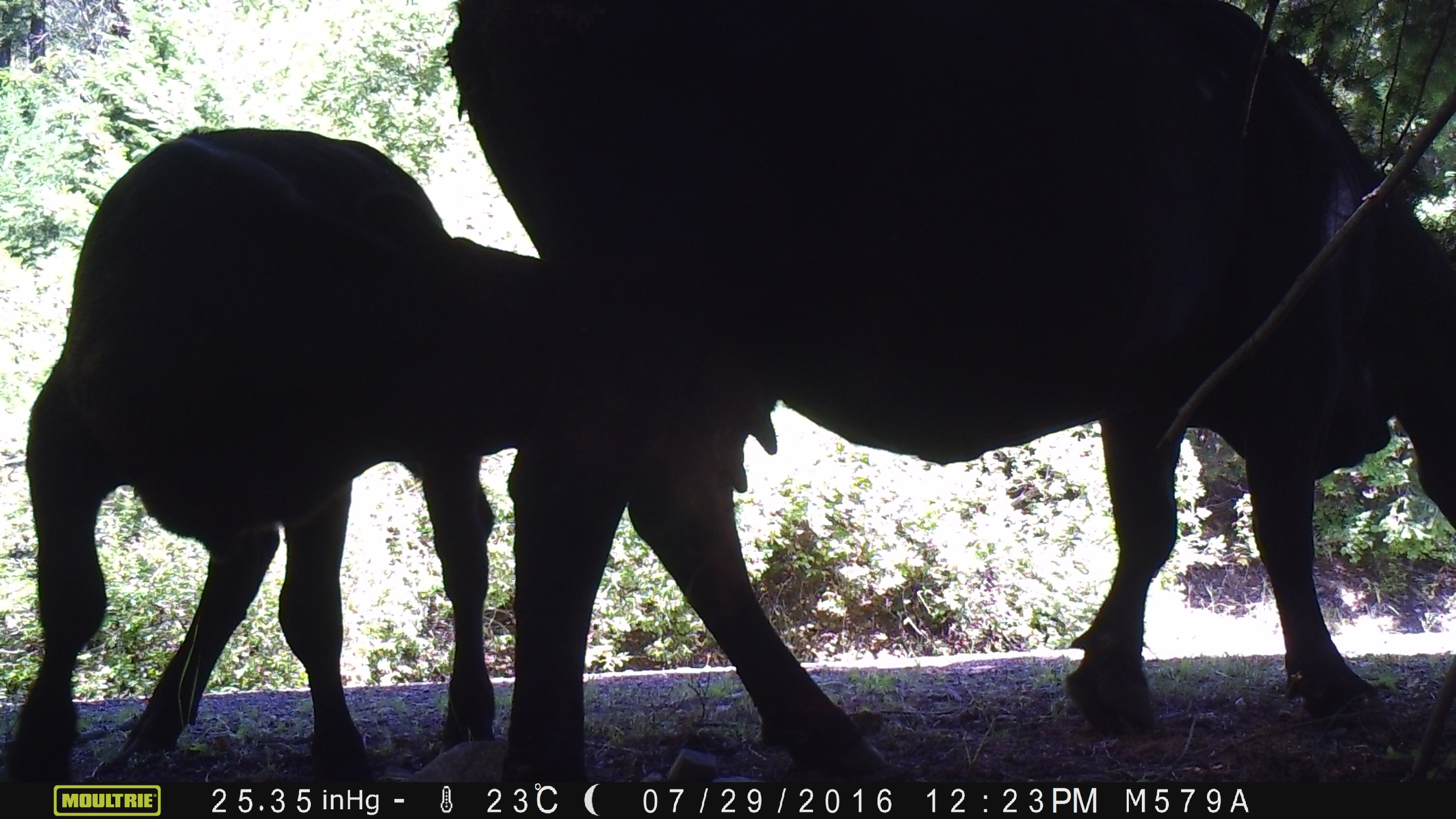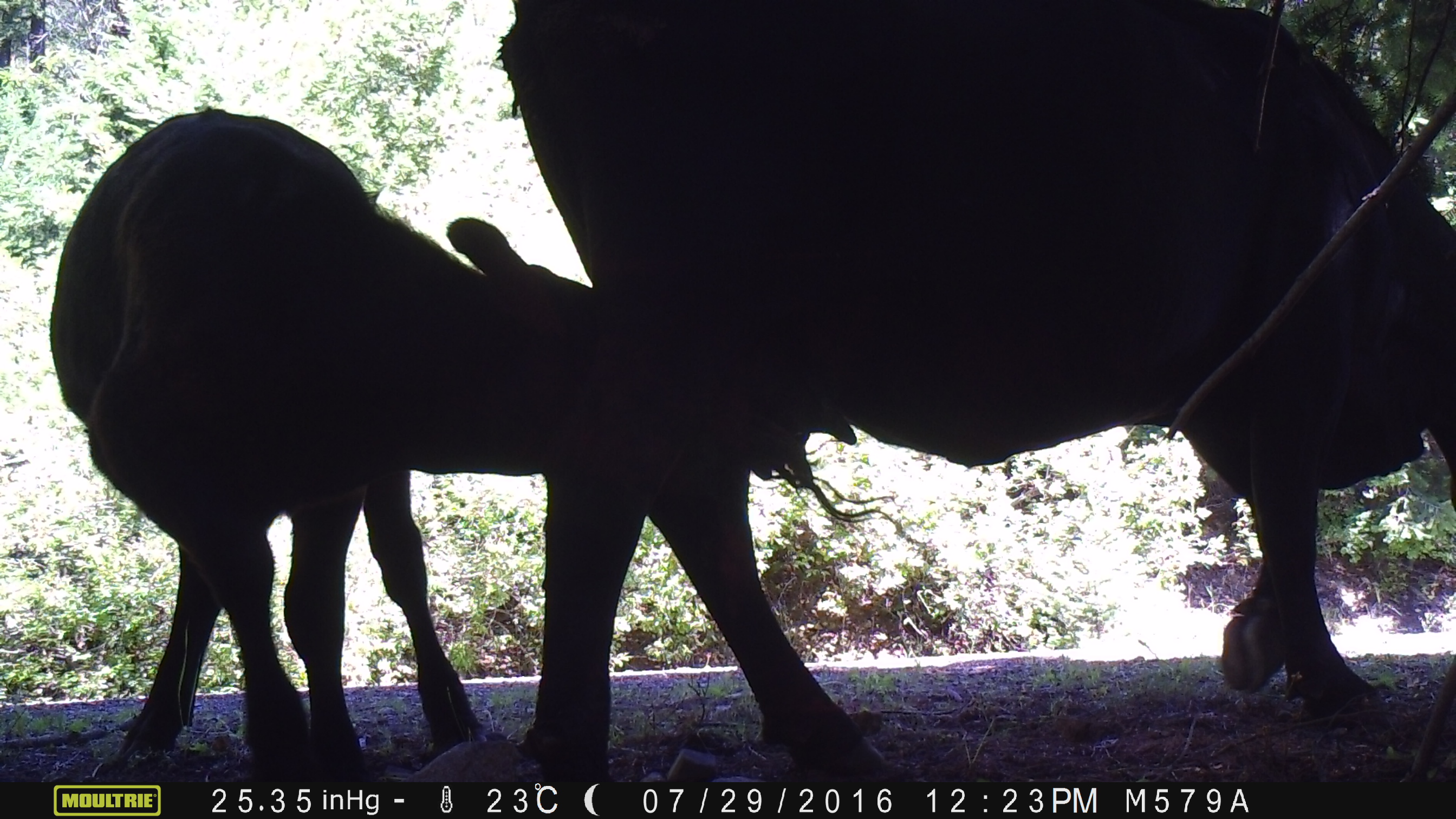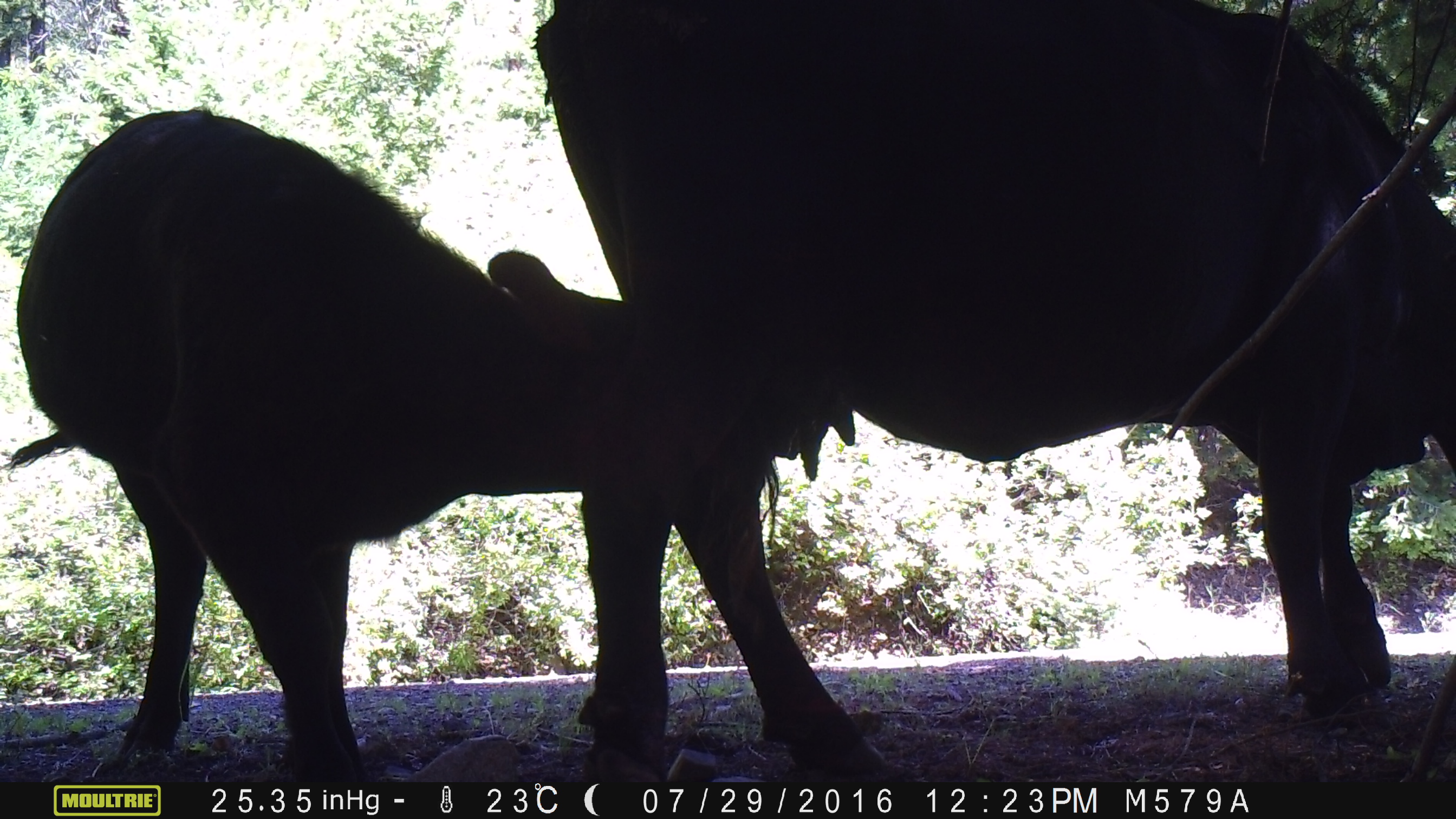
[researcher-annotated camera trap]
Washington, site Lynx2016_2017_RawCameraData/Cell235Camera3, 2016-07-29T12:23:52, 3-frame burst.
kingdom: Animalia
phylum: Chordata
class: Mammalia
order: Artiodactyla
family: Bovidae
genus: Bos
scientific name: Bos taurus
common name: domestic cattle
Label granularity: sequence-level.